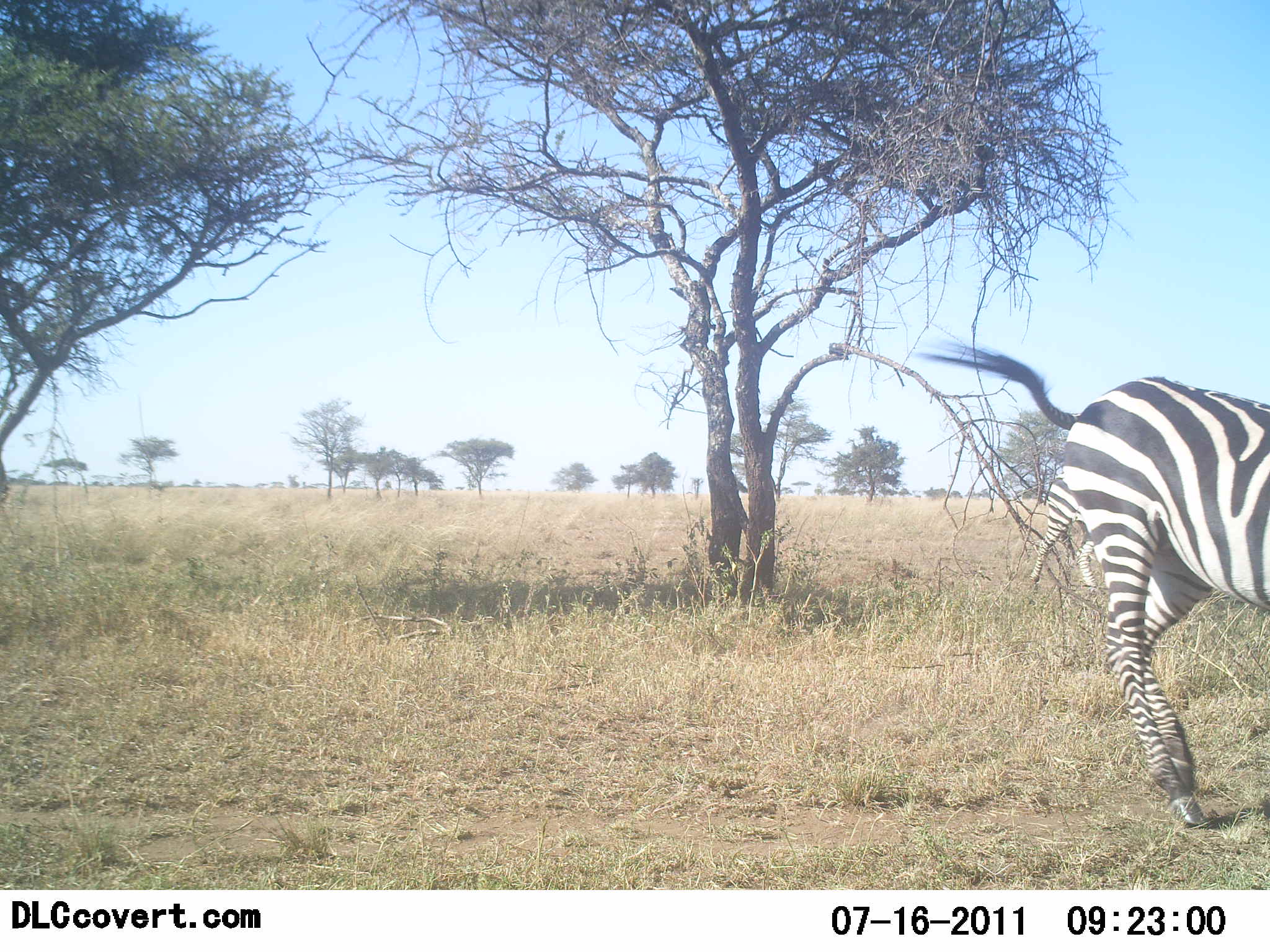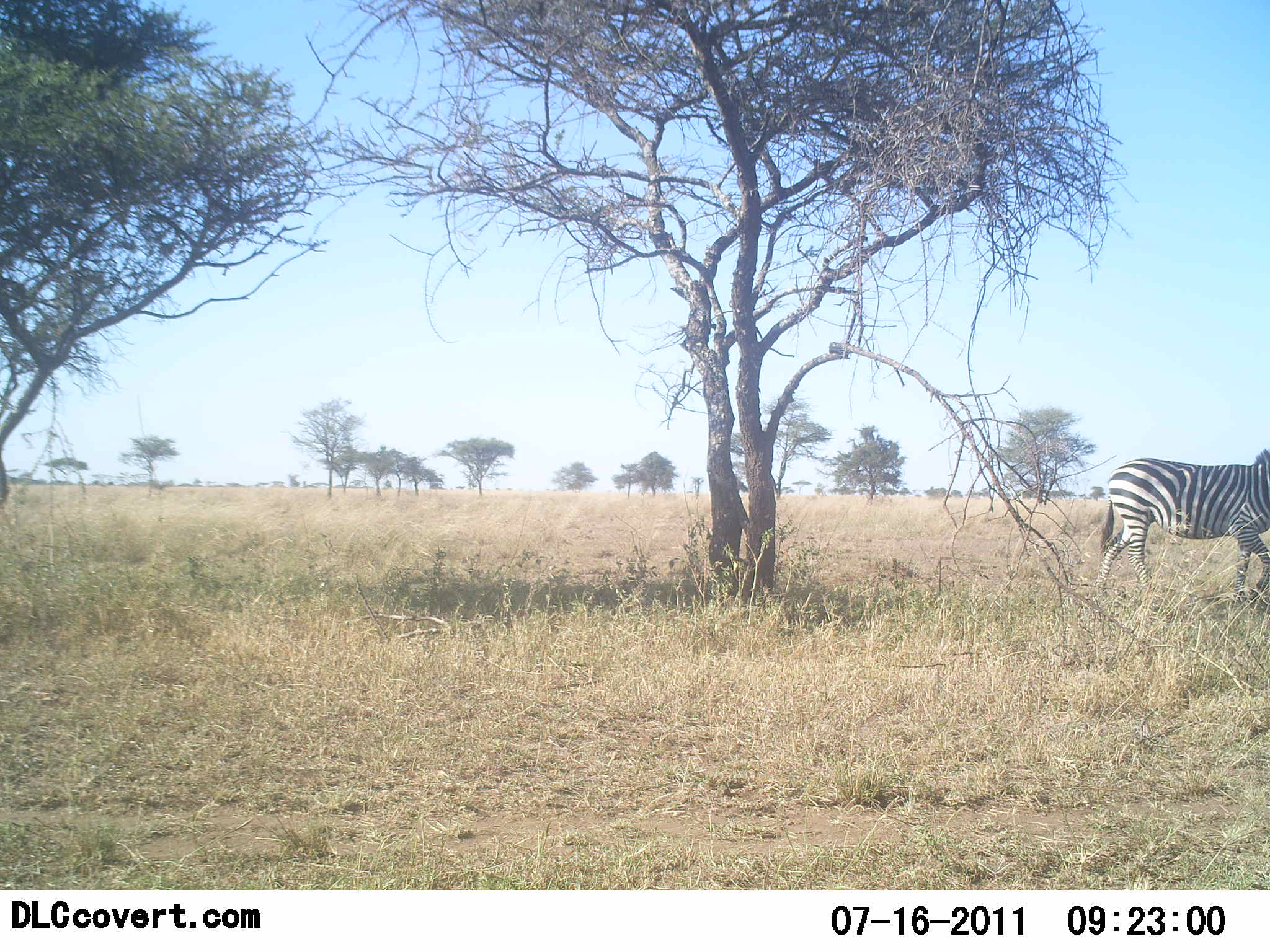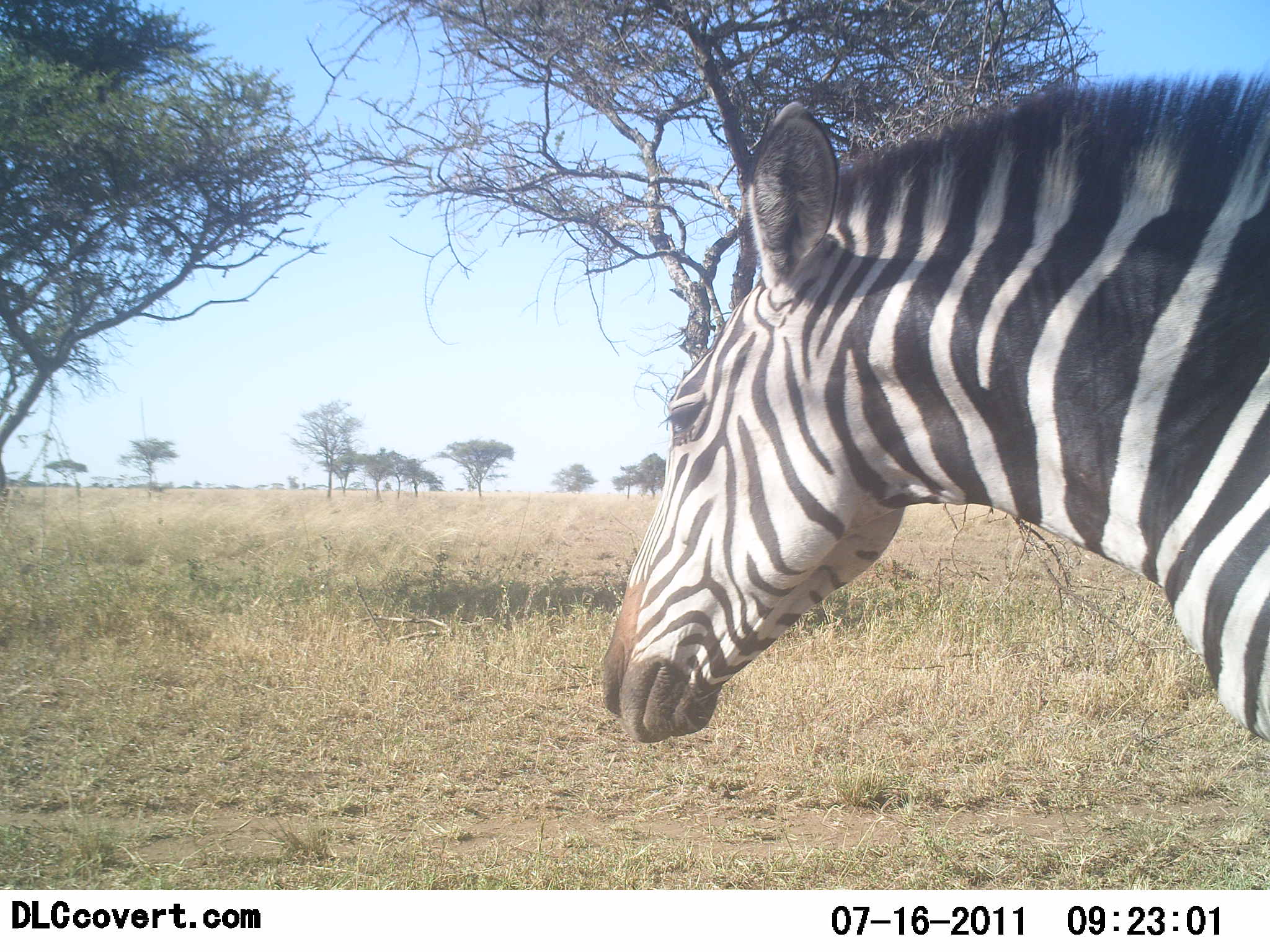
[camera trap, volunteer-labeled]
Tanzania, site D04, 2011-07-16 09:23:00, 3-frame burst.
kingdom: Animalia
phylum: Chordata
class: Mammalia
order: Perissodactyla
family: Equidae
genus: Equus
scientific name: Equus quagga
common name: plains zebra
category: zebra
Zebra (plains zebra) (Equus quagga), count 2. Behavior (volunteer vote fractions): standing 8%, resting 0%, moving 100%, interacting 0%. Young present (vote fraction): 0%. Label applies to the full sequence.